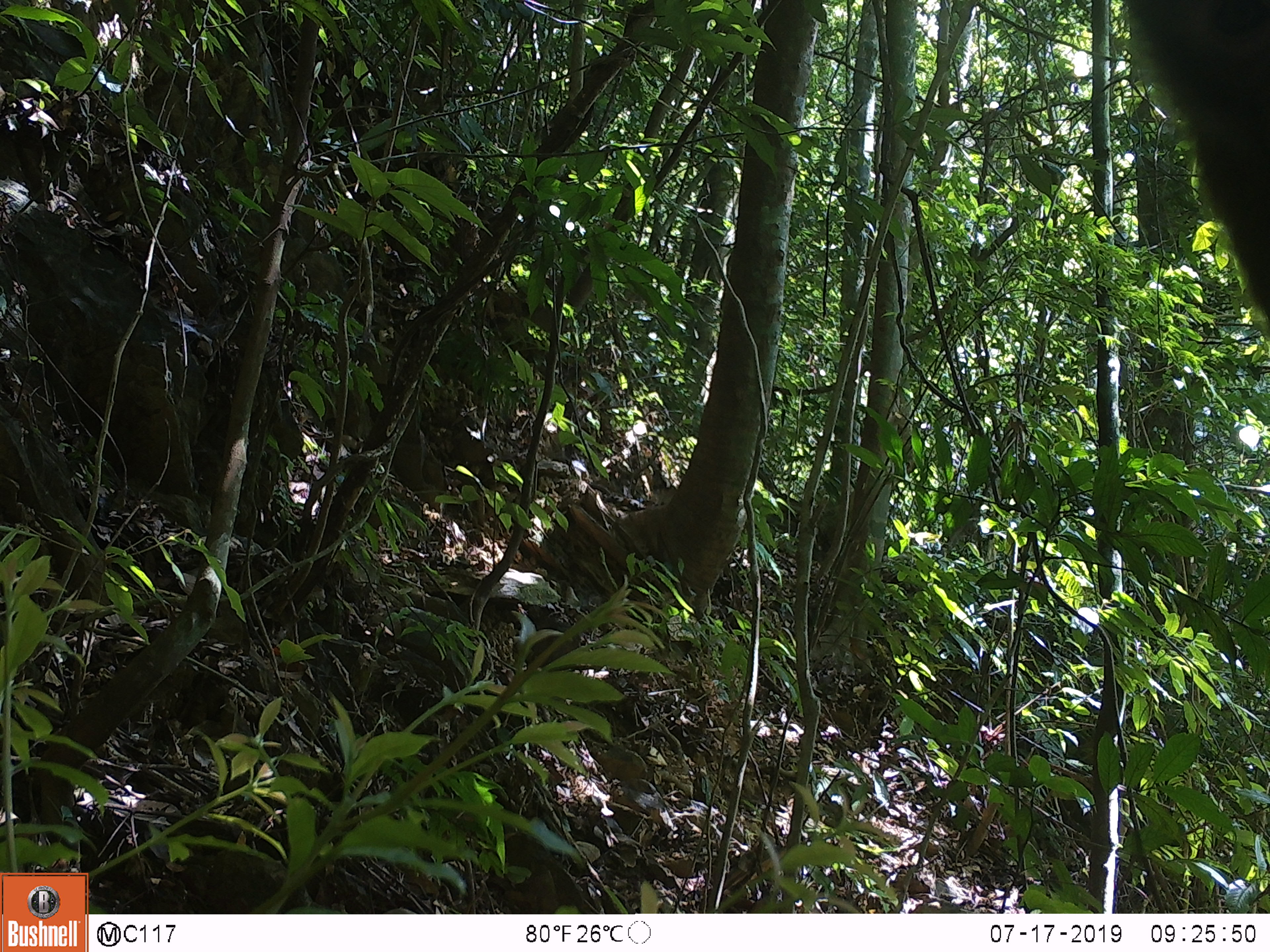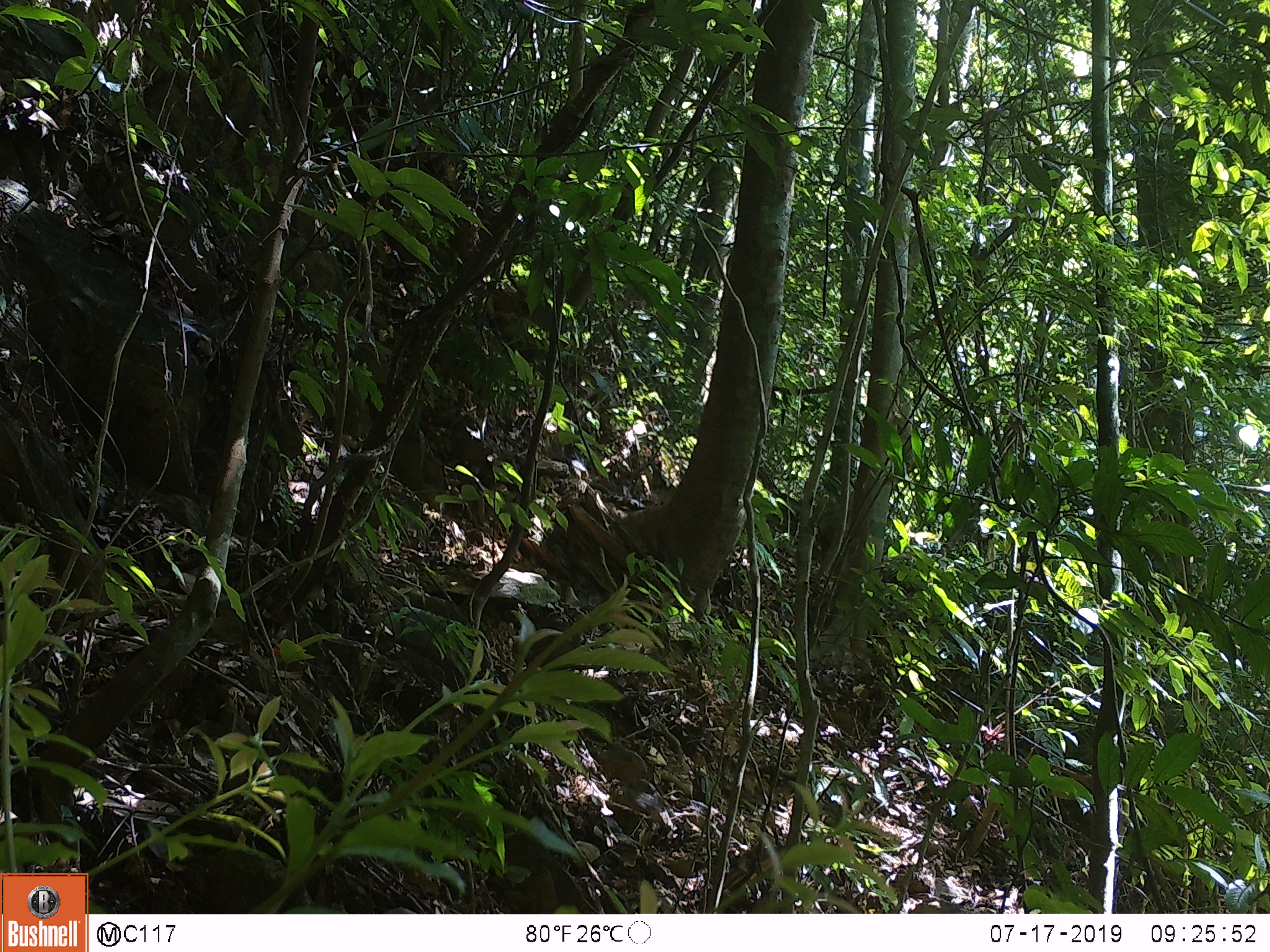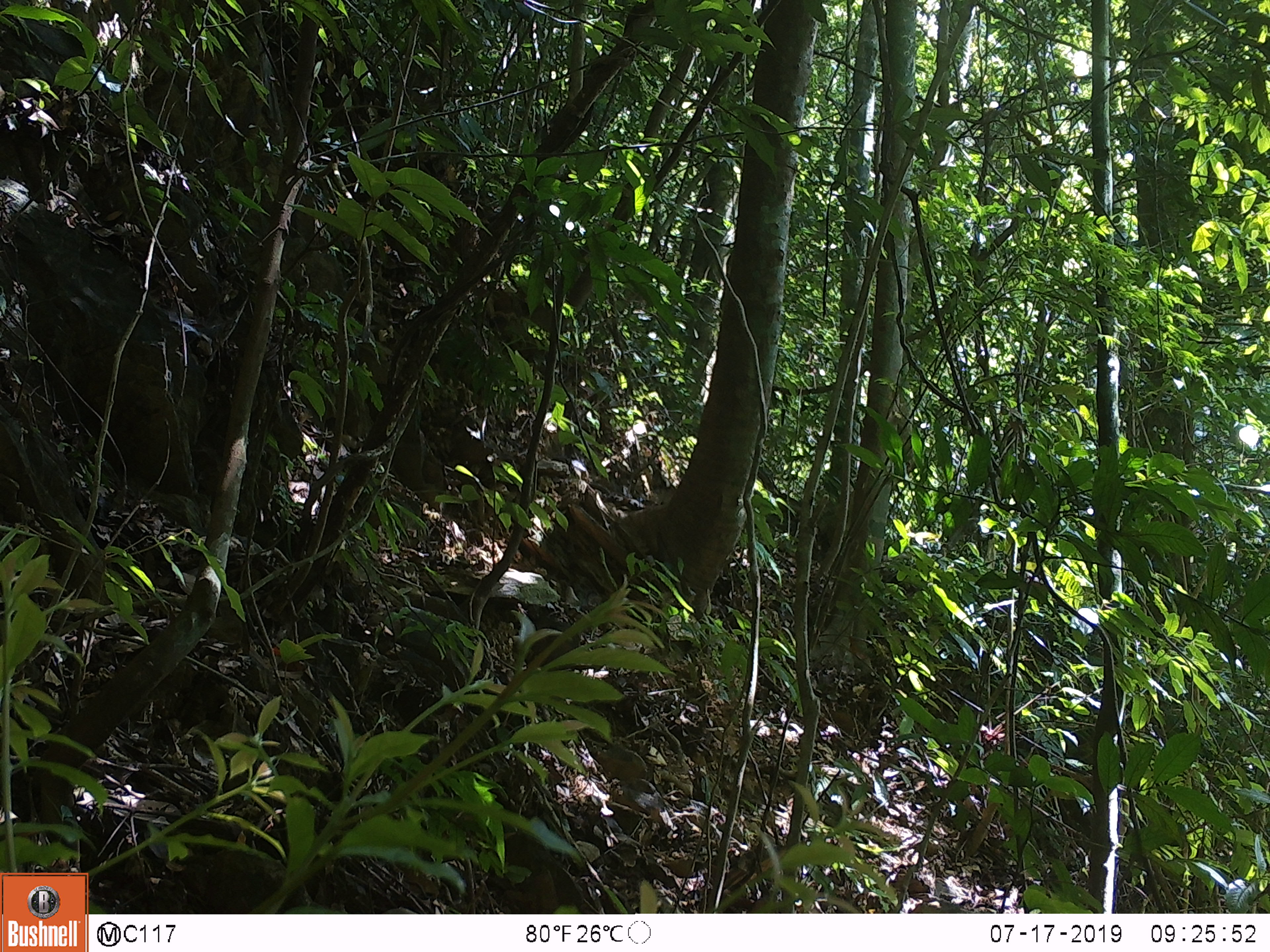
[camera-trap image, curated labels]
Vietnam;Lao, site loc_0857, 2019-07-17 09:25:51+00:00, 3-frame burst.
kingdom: Animalia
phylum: Chordata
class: Mammalia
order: Primates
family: Cercopithecidae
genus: Macaca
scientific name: Macaca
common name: macaque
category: macaque not stump tailed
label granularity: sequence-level